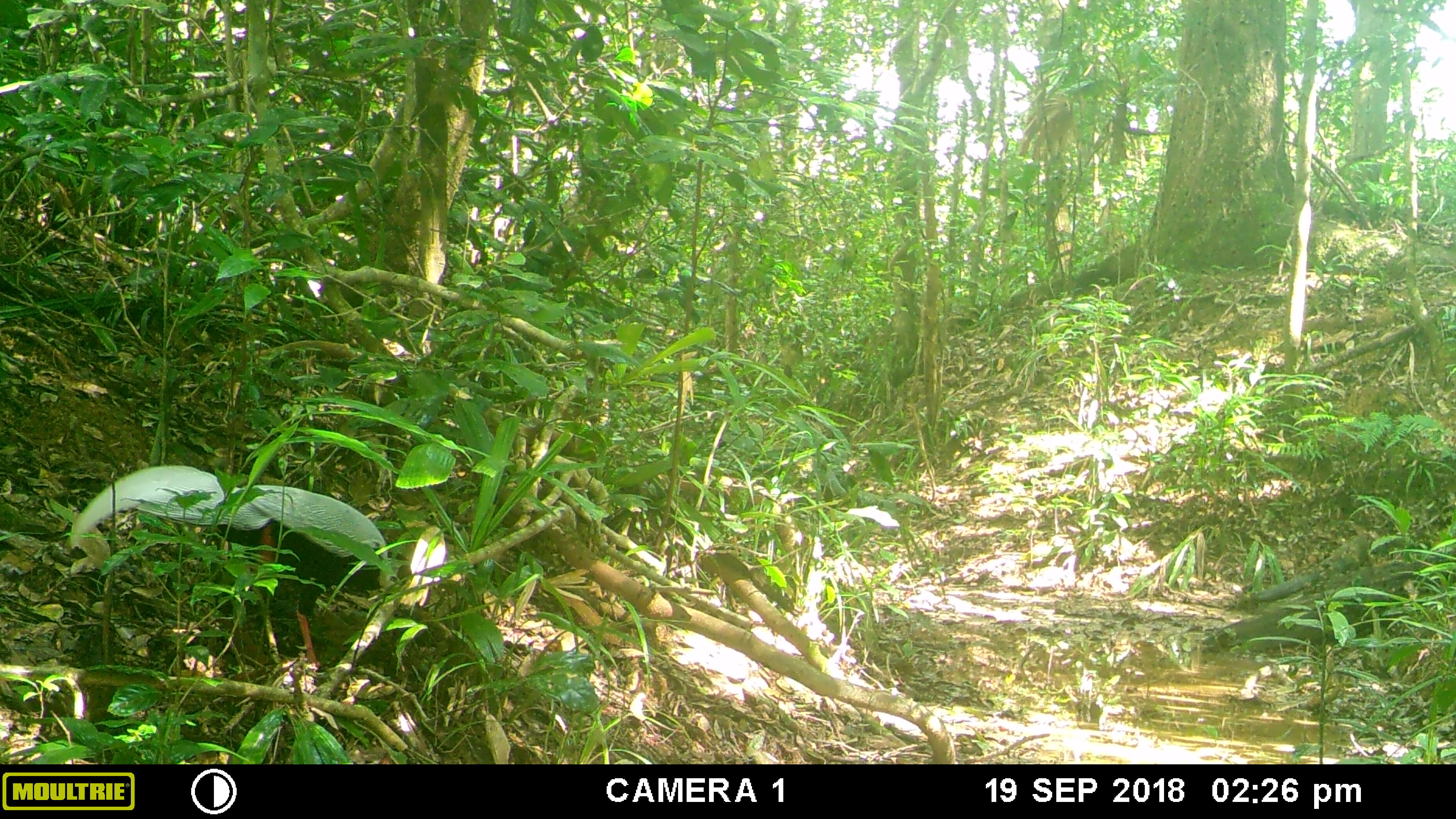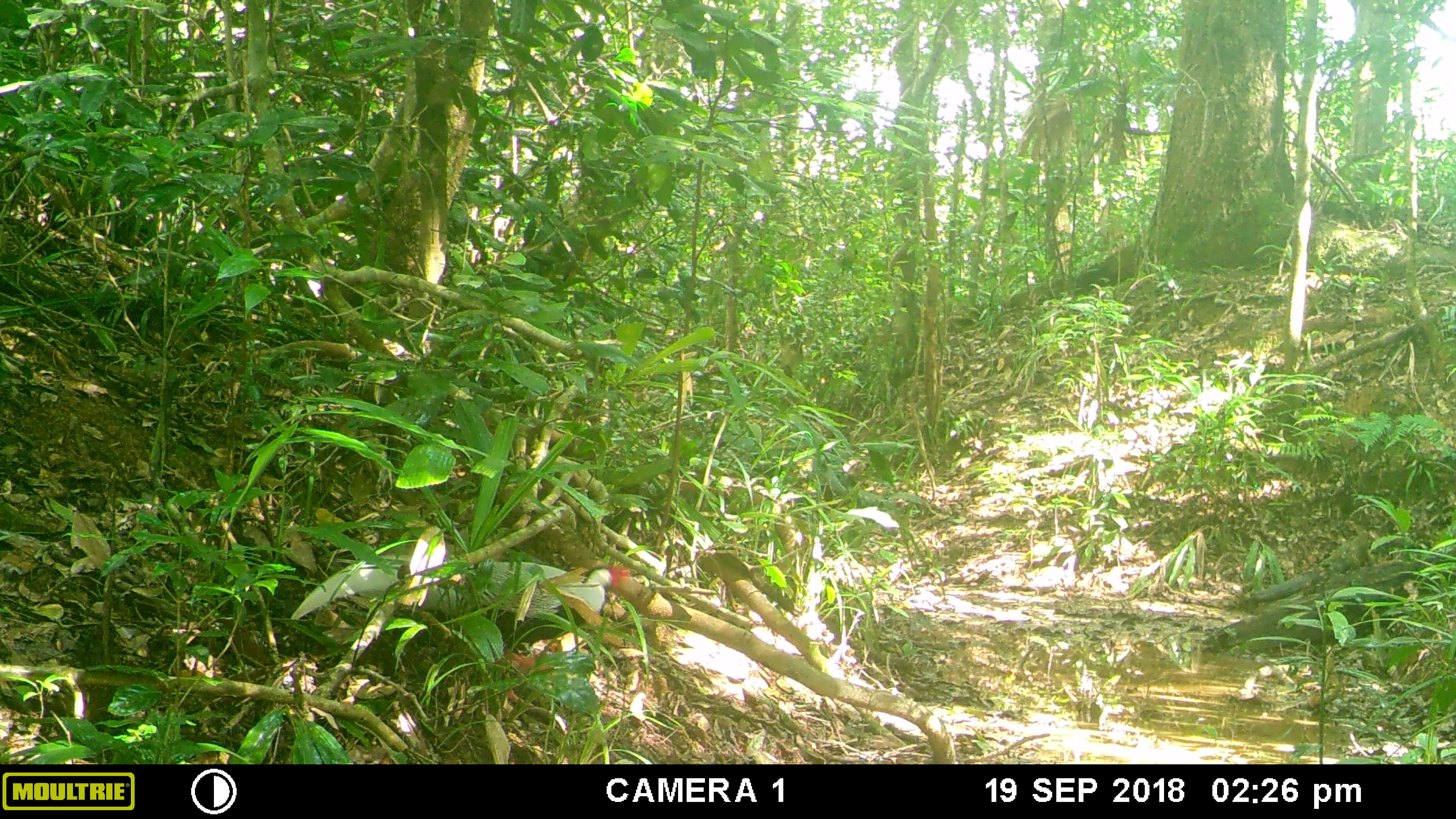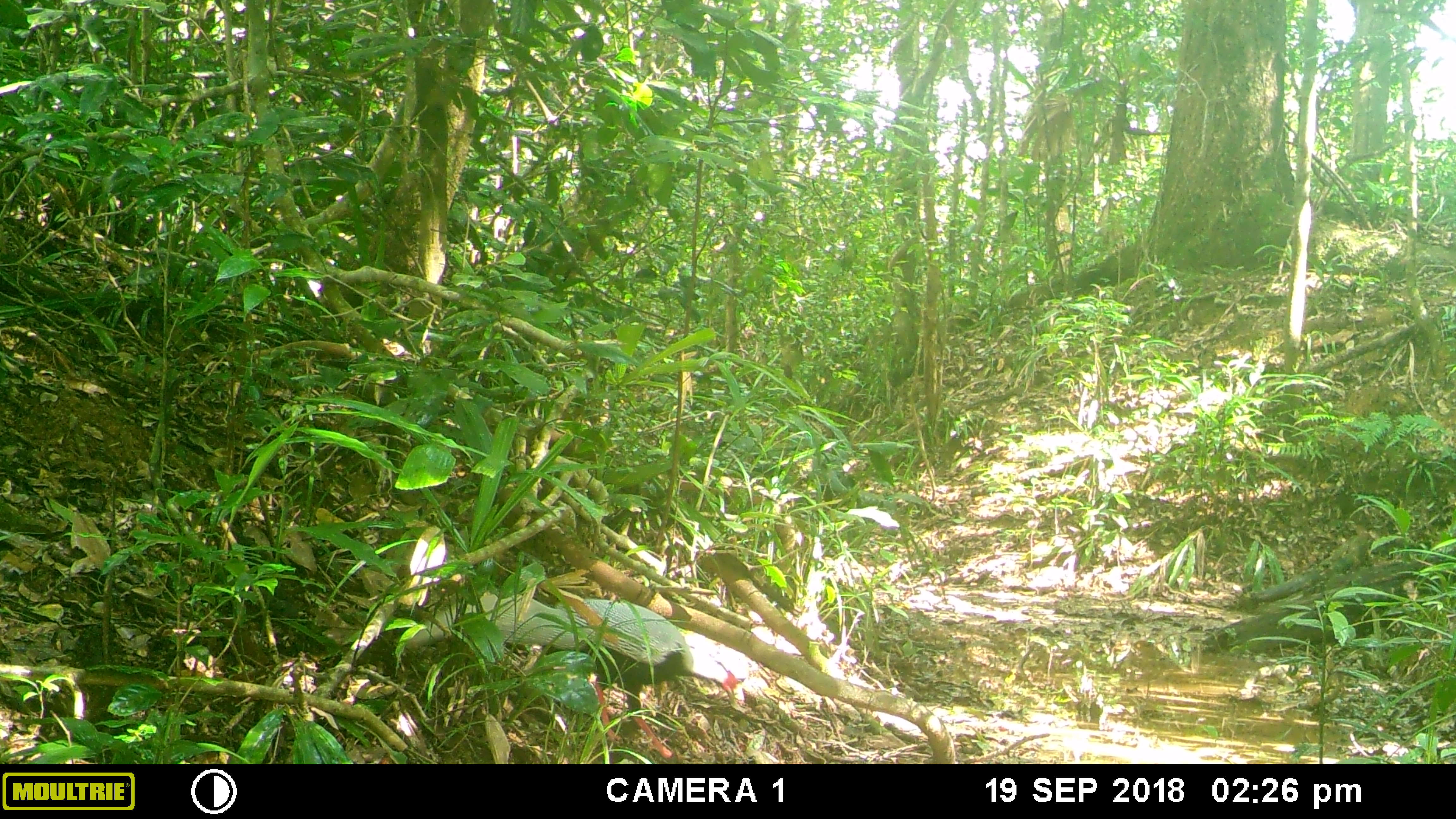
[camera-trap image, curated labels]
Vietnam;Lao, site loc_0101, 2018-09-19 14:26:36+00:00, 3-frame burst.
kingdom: Animalia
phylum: Chordata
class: Aves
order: Galliformes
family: Phasianidae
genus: Lophura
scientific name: Lophura nycthemera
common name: silver pheasant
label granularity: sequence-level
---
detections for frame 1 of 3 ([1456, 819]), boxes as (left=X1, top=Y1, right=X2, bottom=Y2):
silver pheasant: (left=68, top=464, right=400, bottom=680)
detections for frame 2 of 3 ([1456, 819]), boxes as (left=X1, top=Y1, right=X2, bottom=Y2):
silver pheasant: (left=312, top=553, right=631, bottom=707)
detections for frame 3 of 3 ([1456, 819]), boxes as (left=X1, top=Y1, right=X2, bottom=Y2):
silver pheasant: (left=393, top=593, right=746, bottom=764)